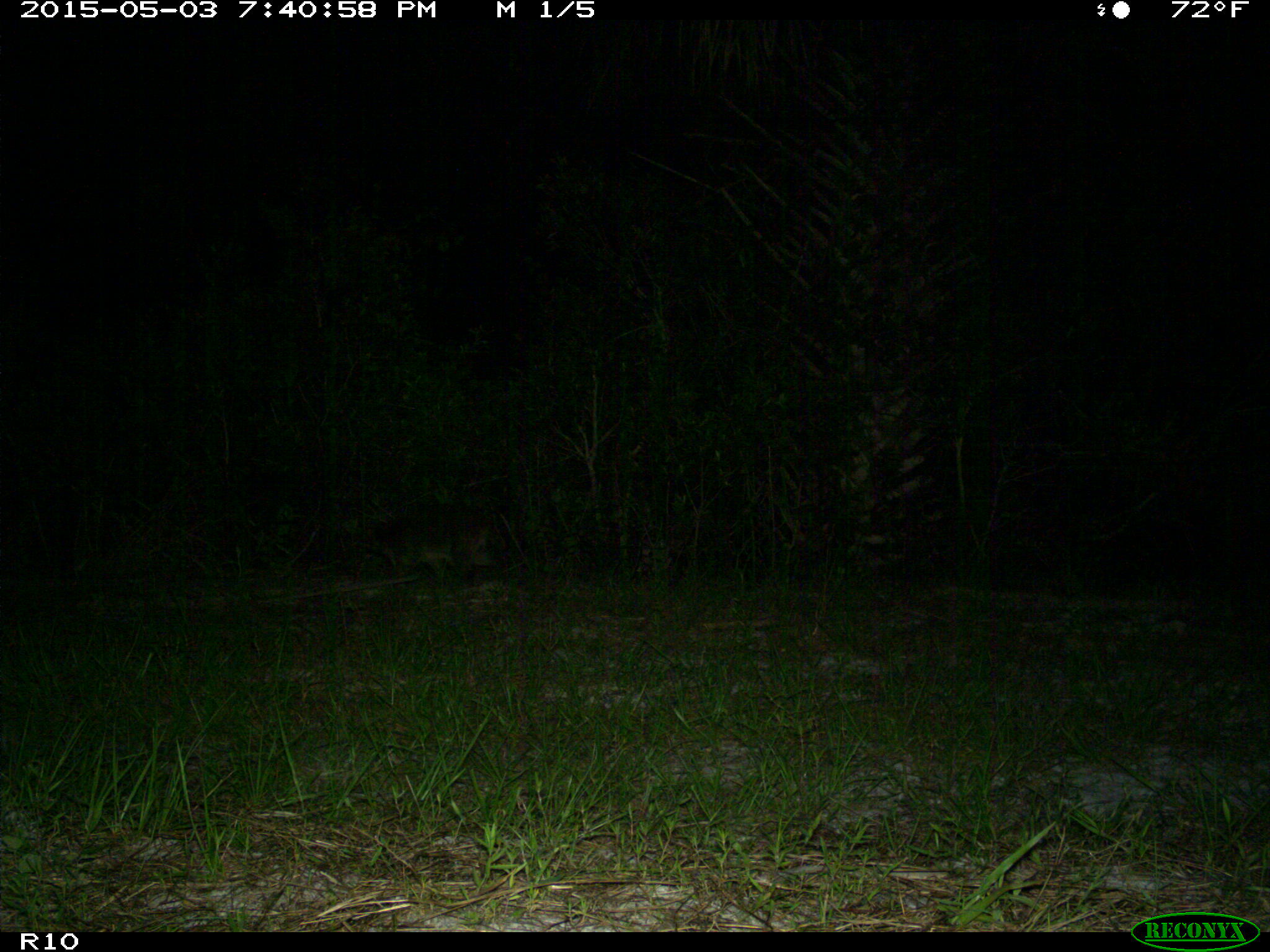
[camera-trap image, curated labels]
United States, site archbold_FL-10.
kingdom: Animalia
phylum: Chordata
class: Mammalia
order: Carnivora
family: Procyonidae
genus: Procyon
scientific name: Procyon lotor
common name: common raccoon